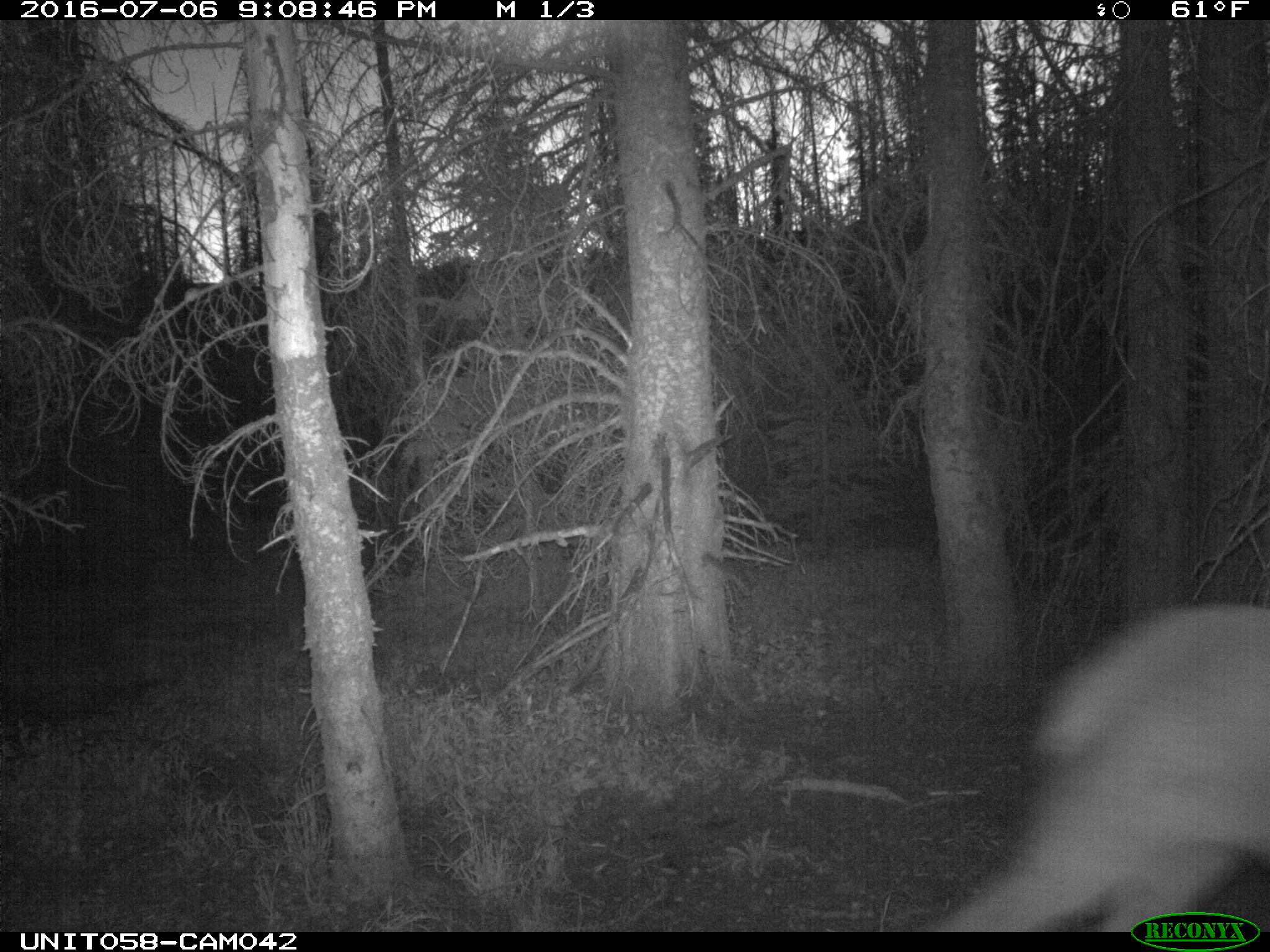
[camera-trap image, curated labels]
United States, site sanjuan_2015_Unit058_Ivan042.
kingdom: Animalia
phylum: Chordata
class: Mammalia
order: Artiodactyla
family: Cervidae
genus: Cervus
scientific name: Cervus elaphus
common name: red deer